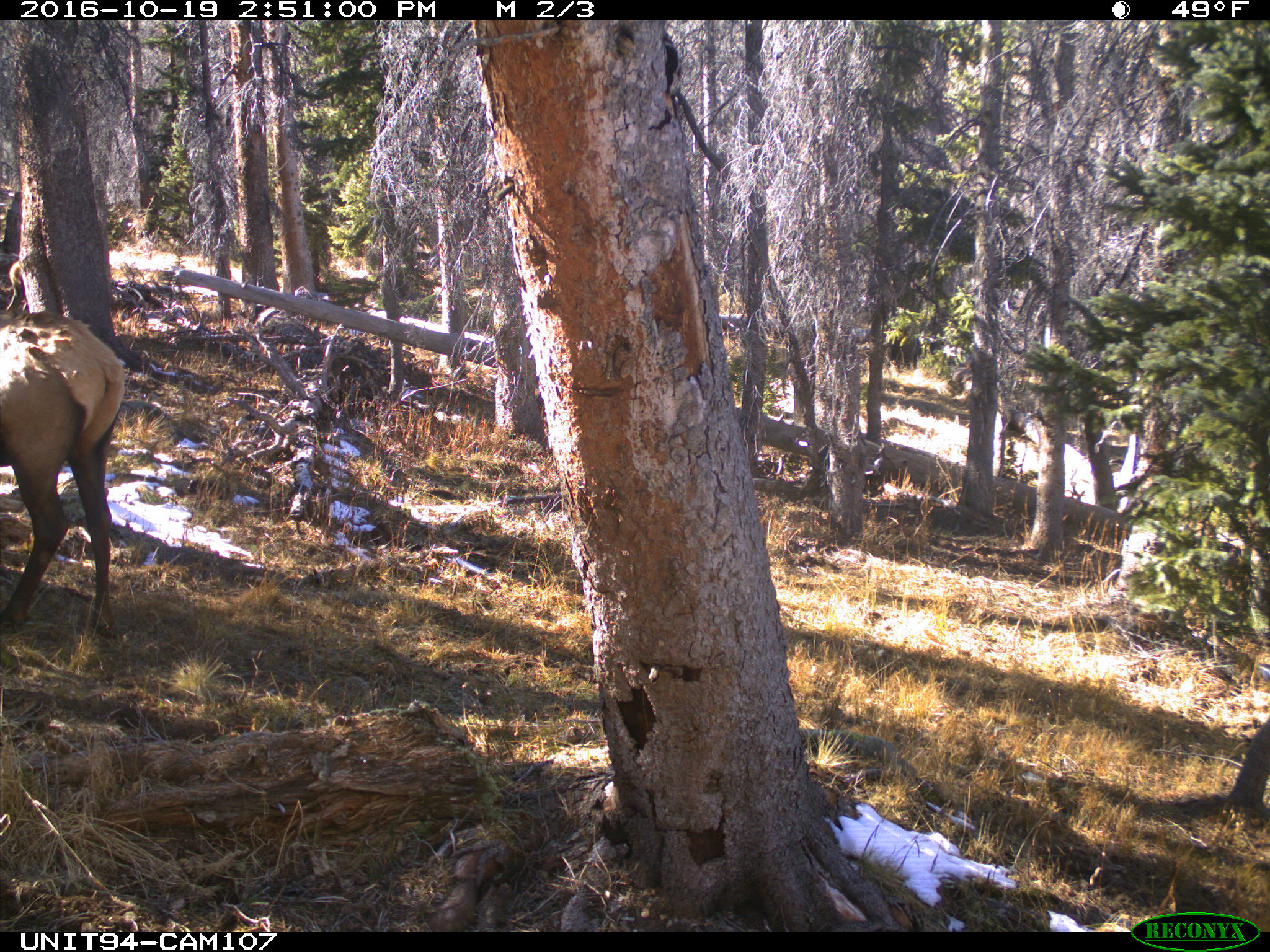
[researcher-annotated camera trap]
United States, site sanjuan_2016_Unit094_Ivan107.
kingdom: Animalia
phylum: Chordata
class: Mammalia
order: Artiodactyla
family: Cervidae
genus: Cervus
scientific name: Cervus elaphus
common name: red deer